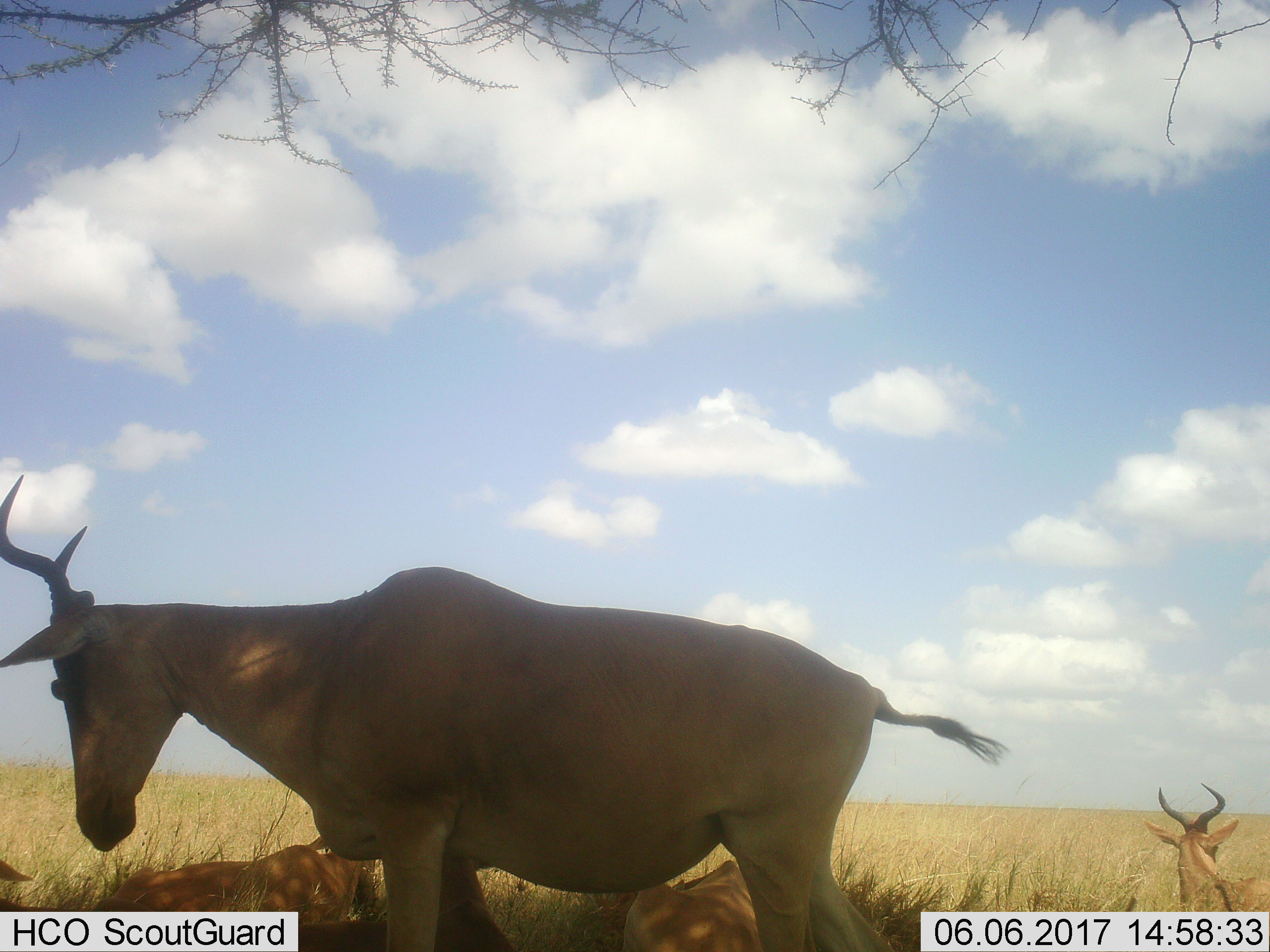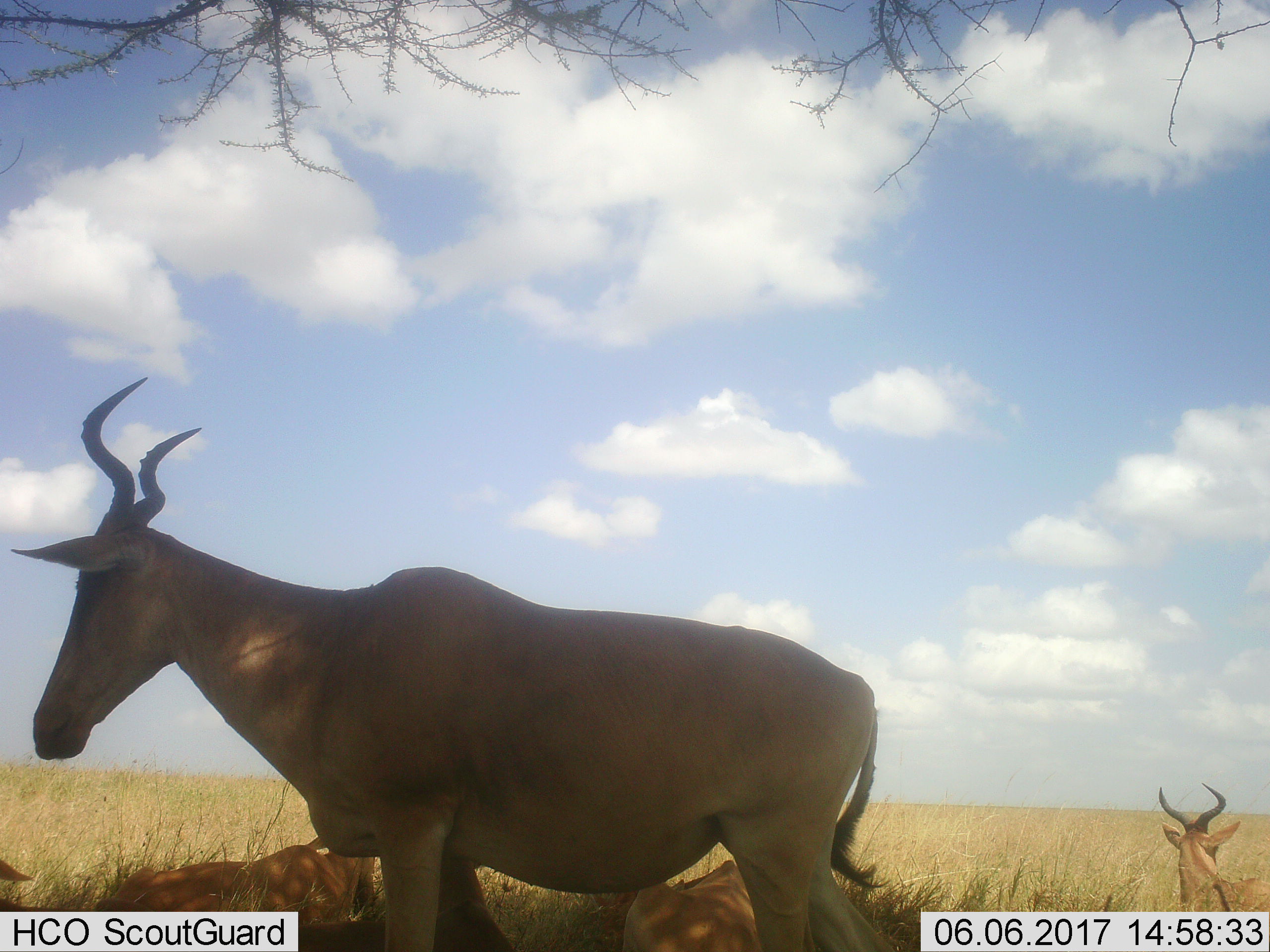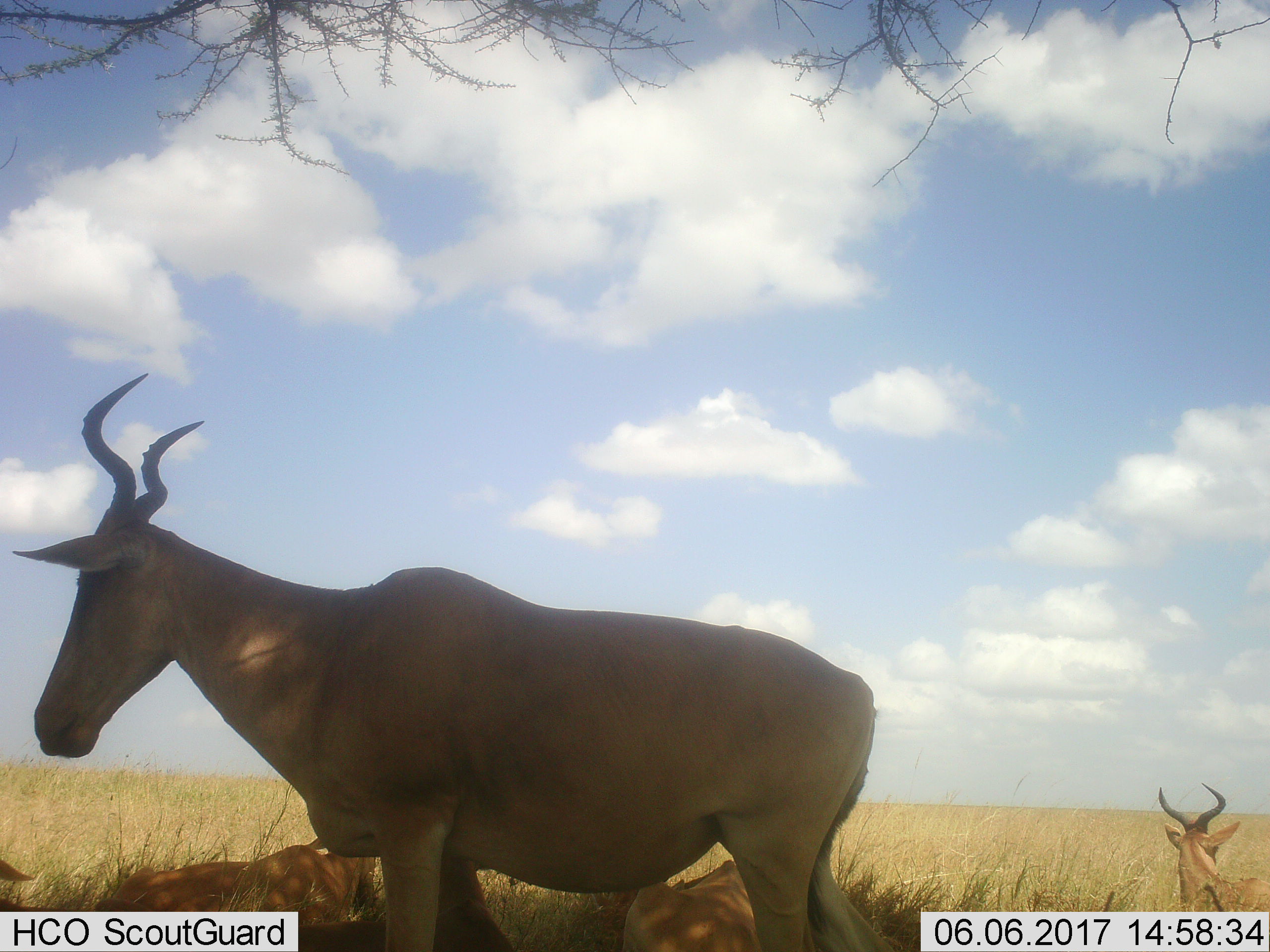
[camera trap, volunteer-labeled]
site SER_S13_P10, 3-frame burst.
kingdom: Animalia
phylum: Chordata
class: Mammalia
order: Artiodactyla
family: Bovidae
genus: Alcelaphus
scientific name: Alcelaphus buselaphus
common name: hartebeest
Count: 5.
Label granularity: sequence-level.